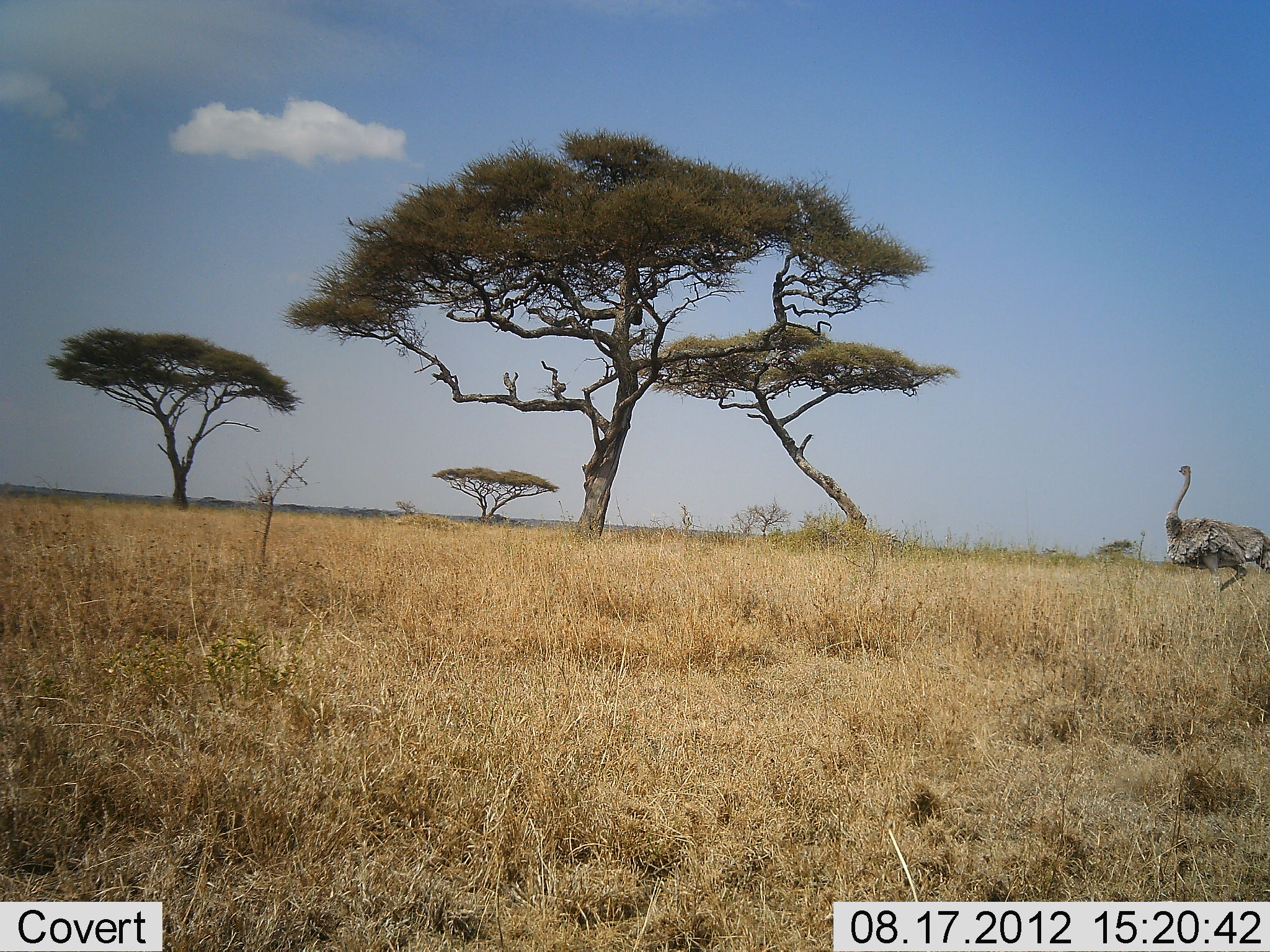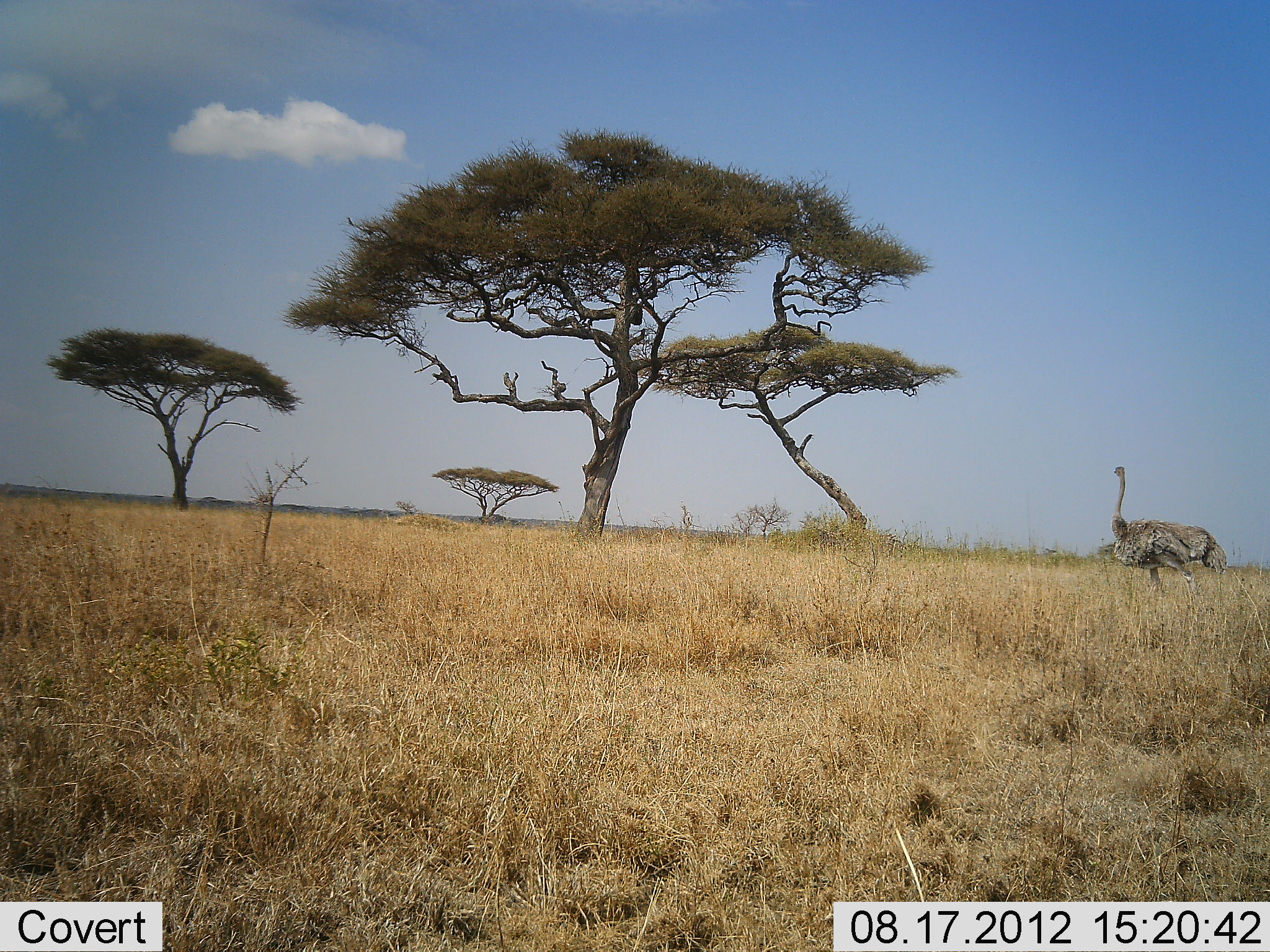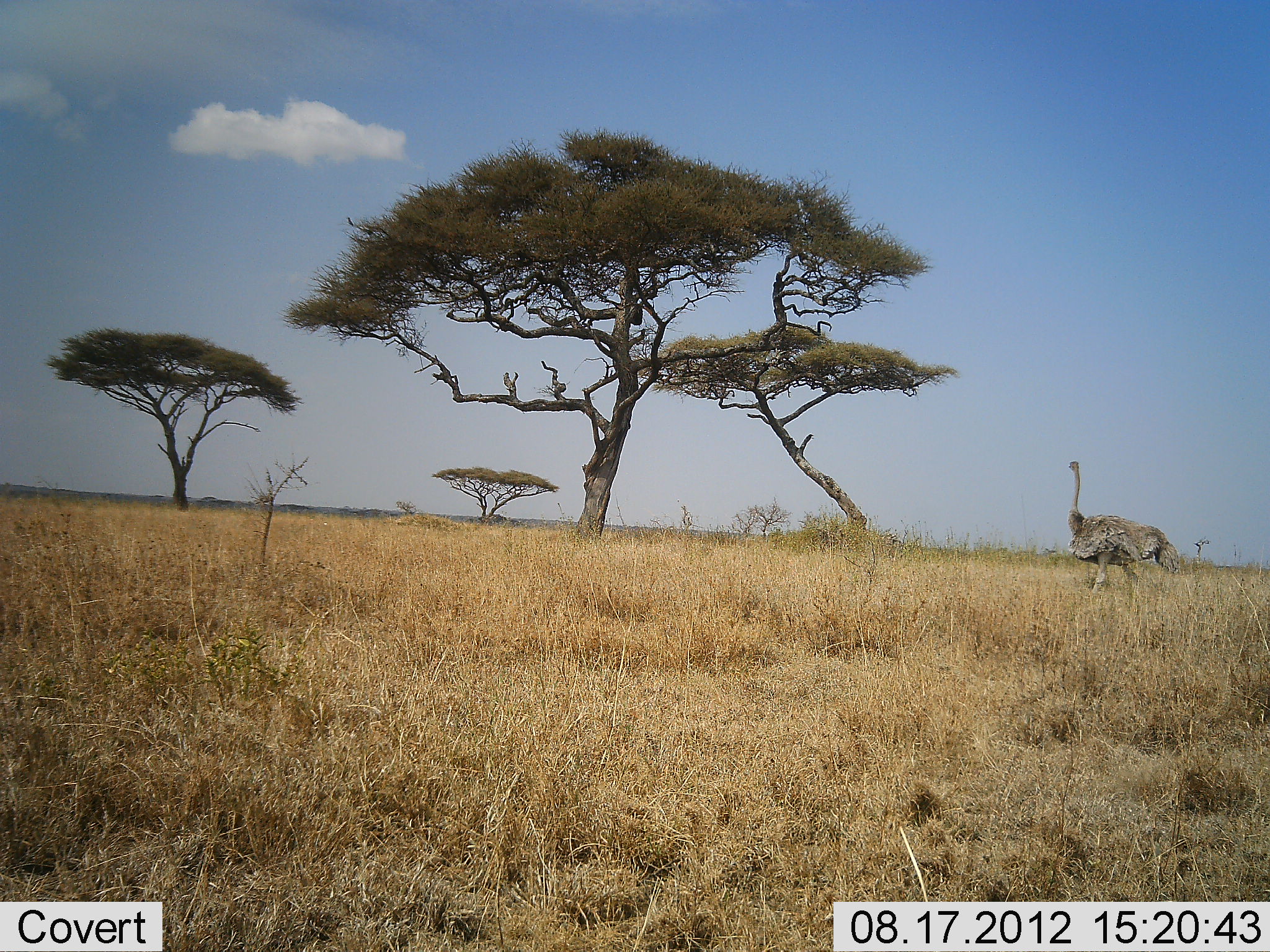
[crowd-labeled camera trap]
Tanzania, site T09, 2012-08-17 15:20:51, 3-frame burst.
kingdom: Animalia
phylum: Chordata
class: Aves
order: Struthioniformes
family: Struthionidae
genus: Struthio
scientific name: Struthio camelus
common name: ostrich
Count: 1.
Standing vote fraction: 10%.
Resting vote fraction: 0%.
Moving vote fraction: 100%.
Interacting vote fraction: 0%.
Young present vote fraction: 0%.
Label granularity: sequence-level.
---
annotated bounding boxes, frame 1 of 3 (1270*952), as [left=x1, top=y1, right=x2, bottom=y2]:
animal: [left=1164, top=464, right=1270, bottom=600]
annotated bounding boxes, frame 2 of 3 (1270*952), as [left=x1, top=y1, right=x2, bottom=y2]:
animal: [left=1110, top=465, right=1227, bottom=598]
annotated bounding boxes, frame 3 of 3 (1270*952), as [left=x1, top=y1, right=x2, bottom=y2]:
animal: [left=1063, top=458, right=1185, bottom=598]